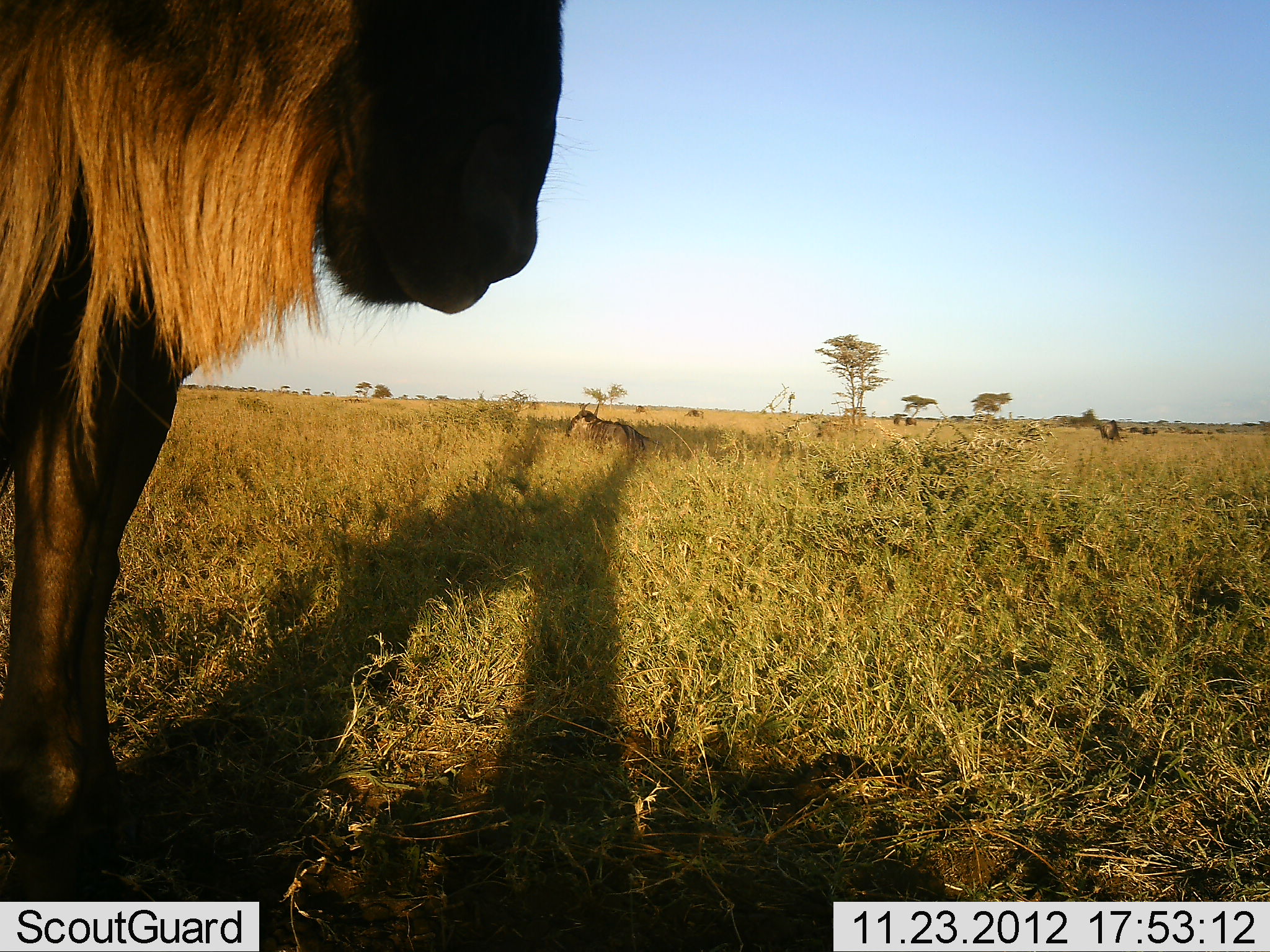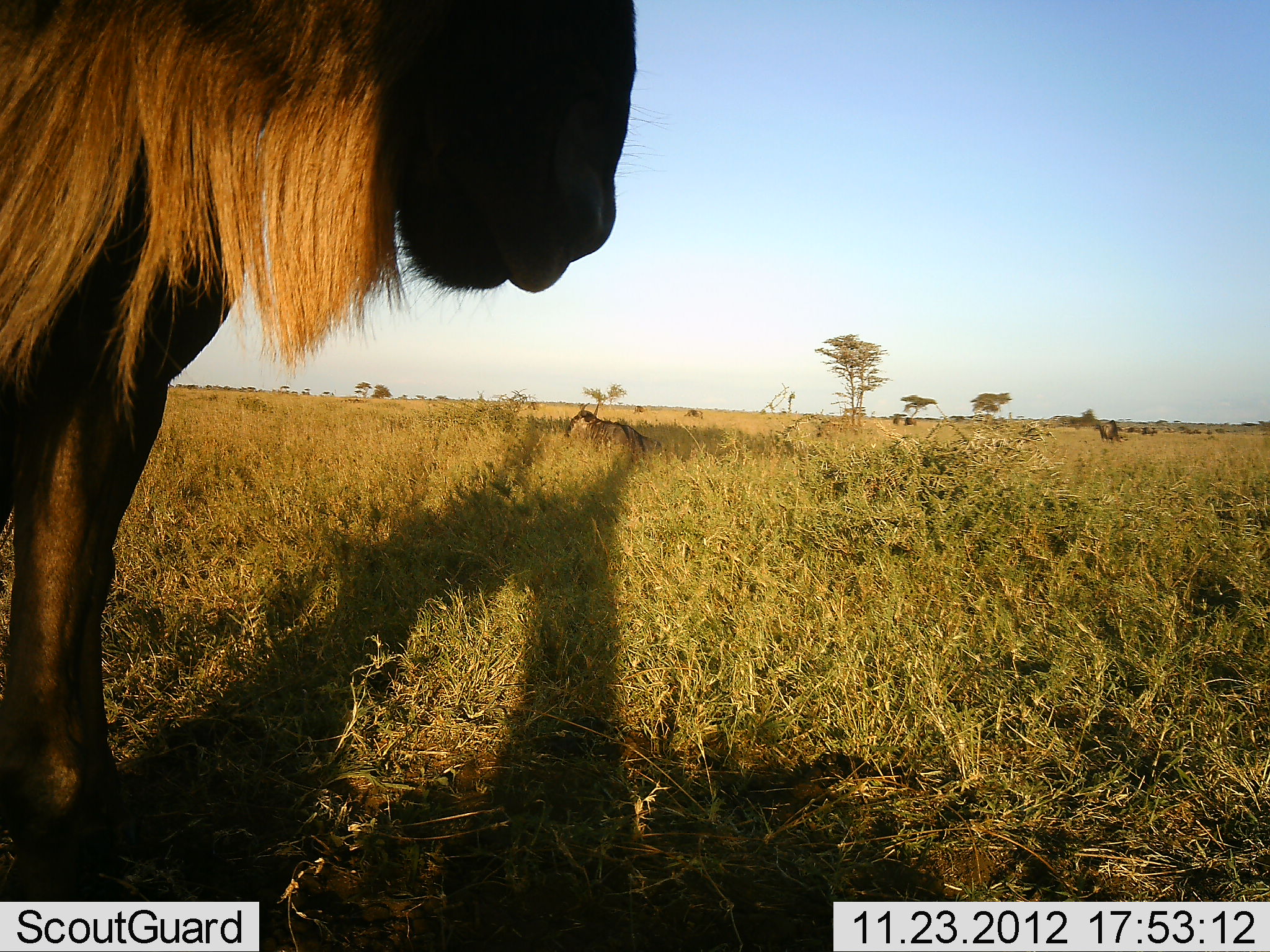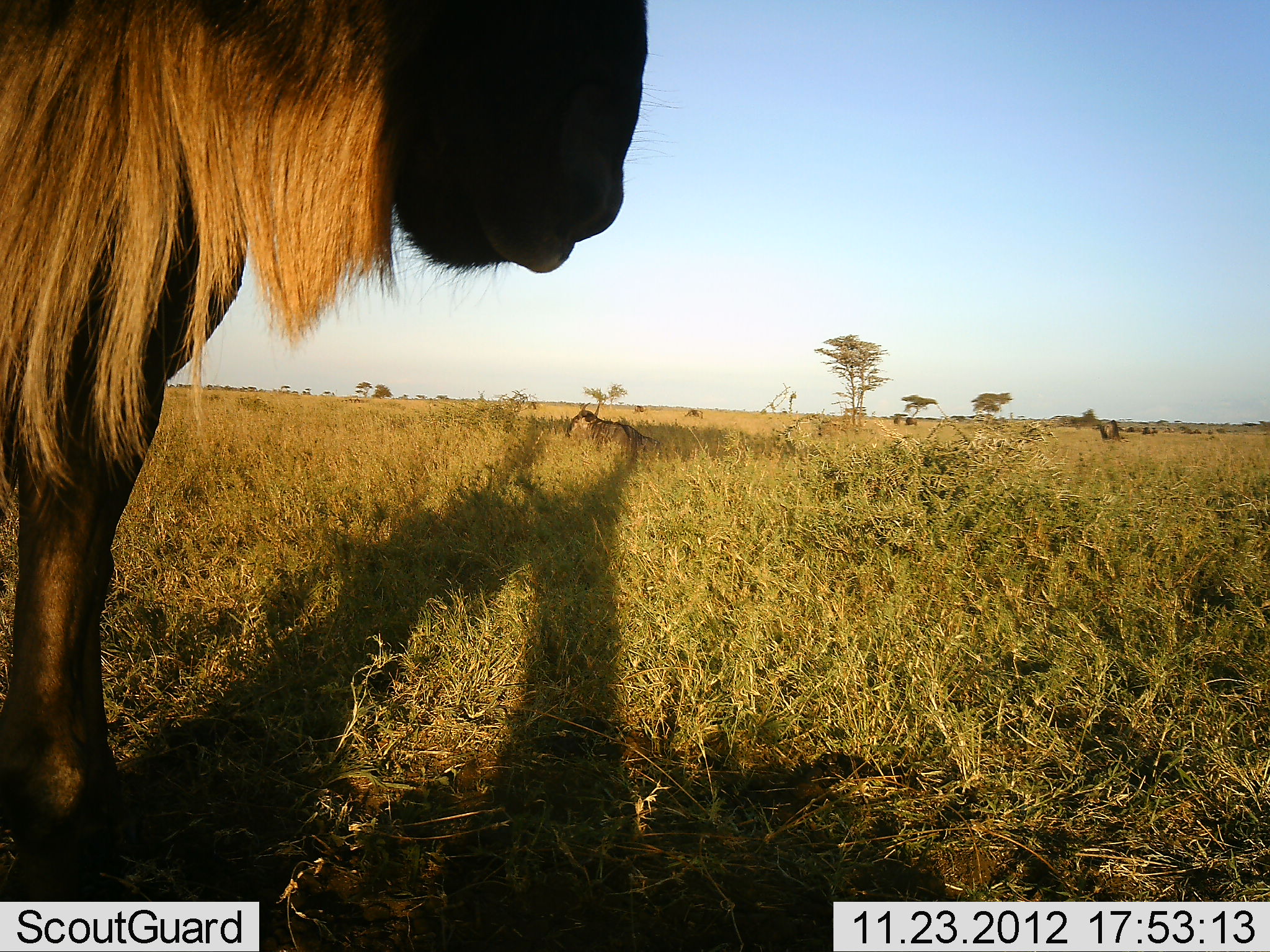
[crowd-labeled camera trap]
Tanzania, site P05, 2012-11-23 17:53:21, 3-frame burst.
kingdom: Animalia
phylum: Chordata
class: Mammalia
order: Artiodactyla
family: Bovidae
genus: Connochaetes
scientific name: Connochaetes taurinus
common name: blue wildebeest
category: wildebeest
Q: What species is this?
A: Wildebeest (blue wildebeest) (Connochaetes taurinus).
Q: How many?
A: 2.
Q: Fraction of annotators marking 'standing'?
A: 100%.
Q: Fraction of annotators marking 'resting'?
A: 50%.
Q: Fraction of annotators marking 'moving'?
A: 10%.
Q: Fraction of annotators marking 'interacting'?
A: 0%.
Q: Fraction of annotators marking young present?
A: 0%.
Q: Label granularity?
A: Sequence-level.